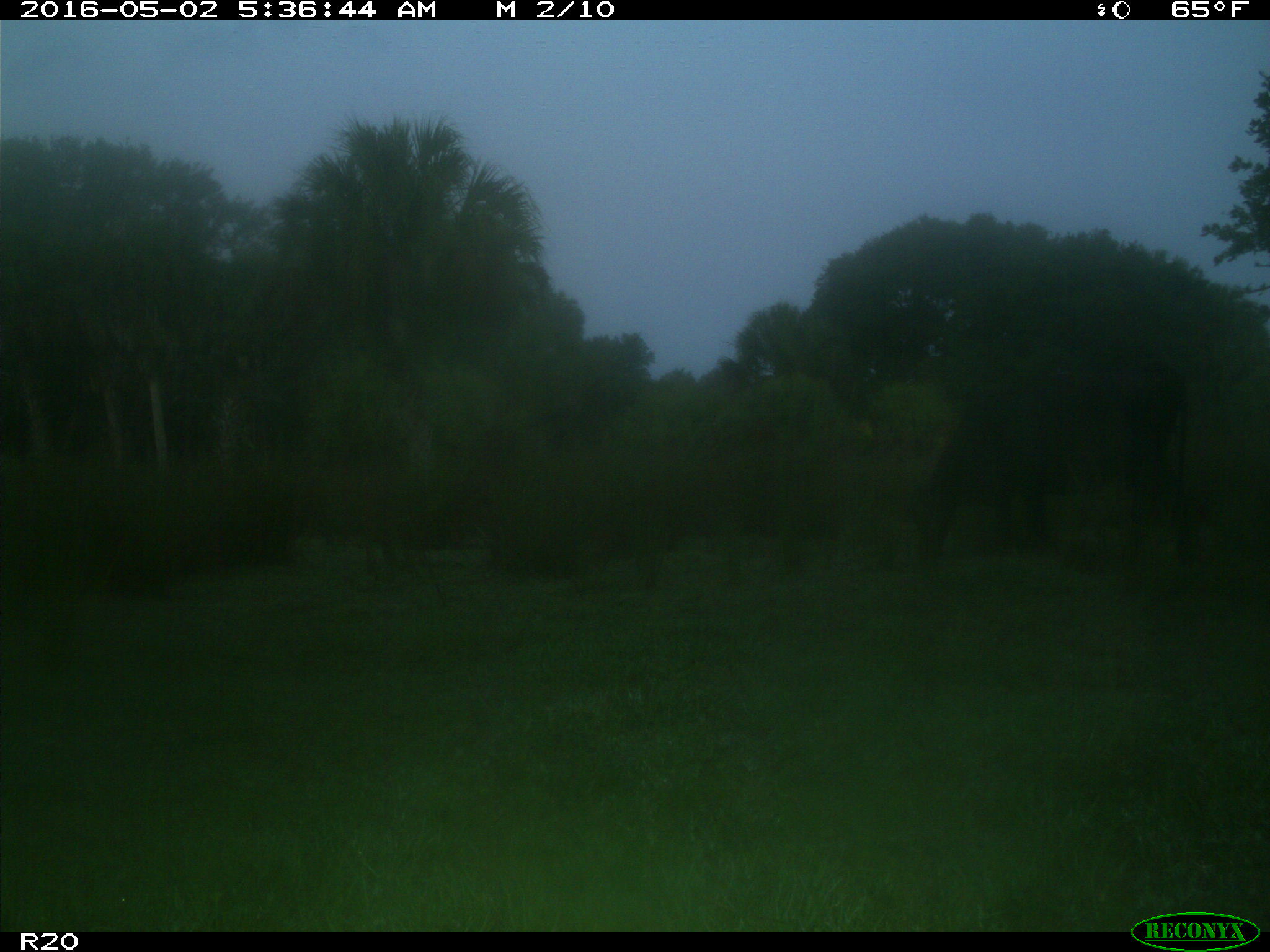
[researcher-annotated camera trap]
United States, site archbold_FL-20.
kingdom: Animalia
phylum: Chordata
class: Mammalia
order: Artiodactyla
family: Bovidae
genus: Bos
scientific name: Bos taurus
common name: domestic cow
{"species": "Bos taurus (domestic cow)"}